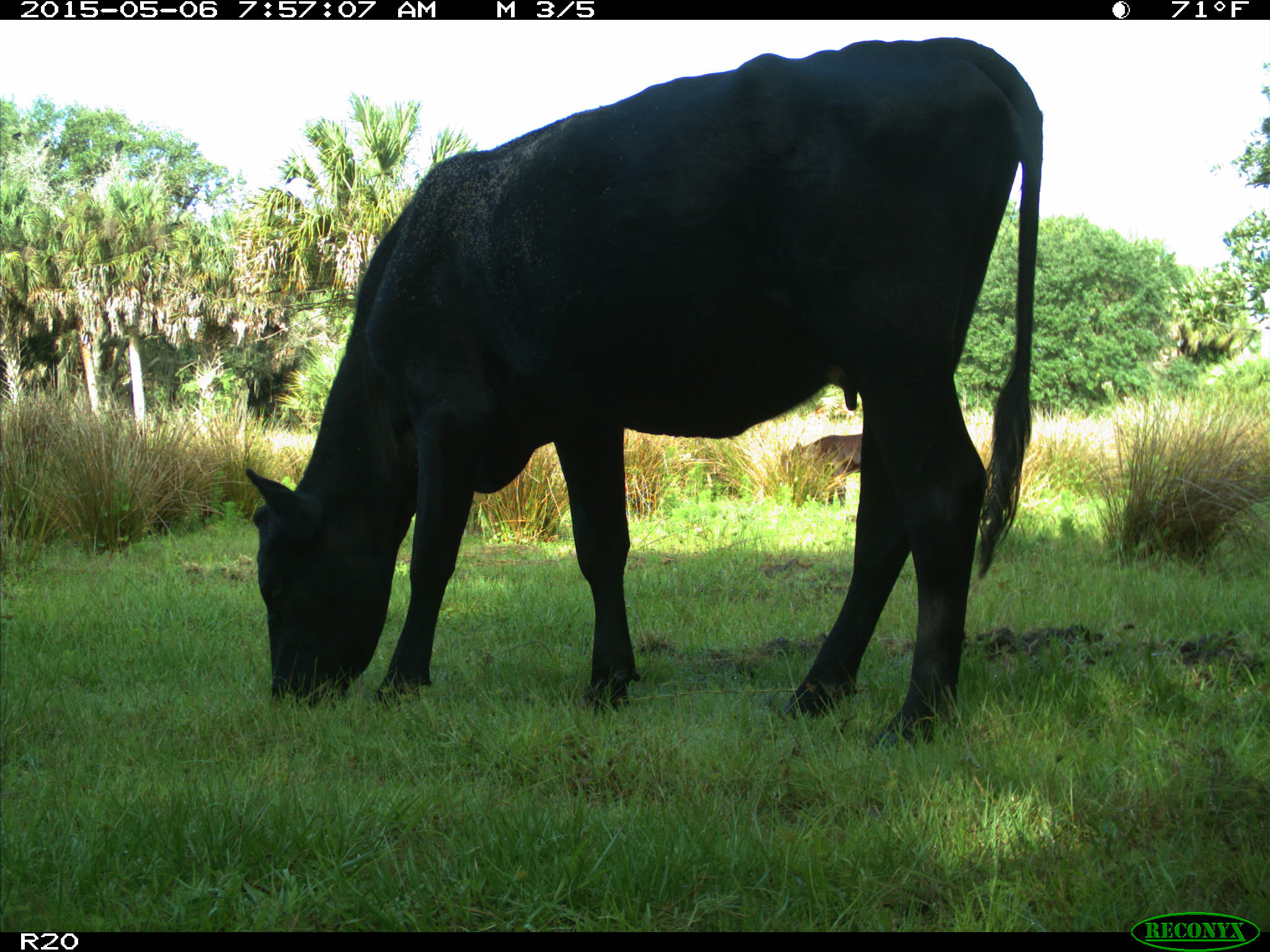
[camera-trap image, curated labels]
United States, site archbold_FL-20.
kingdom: Animalia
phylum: Chordata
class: Mammalia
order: Artiodactyla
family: Bovidae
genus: Bos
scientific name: Bos taurus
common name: domestic cow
Bos taurus (domestic cow).